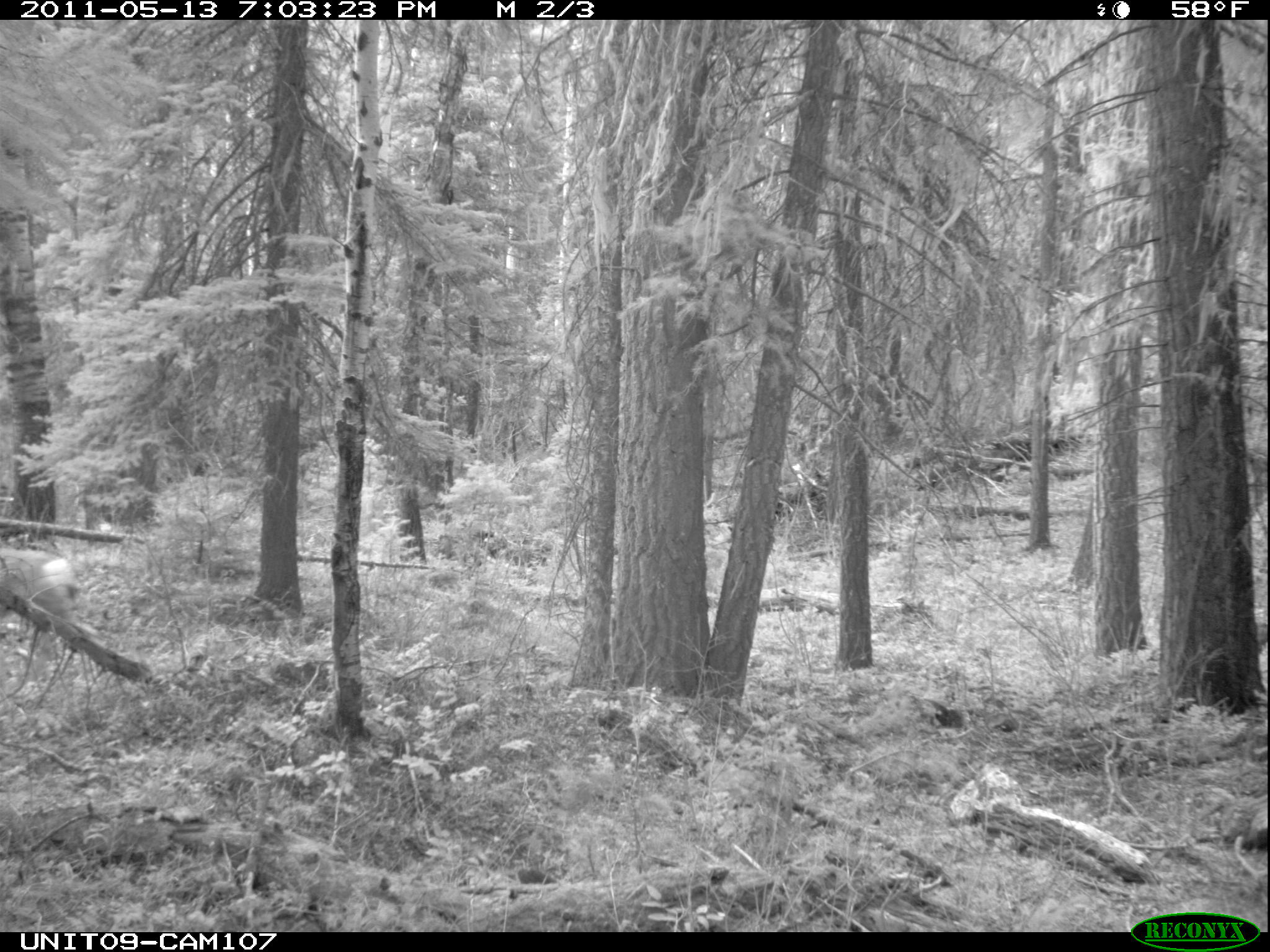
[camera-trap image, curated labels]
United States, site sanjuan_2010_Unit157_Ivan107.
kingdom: Animalia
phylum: Chordata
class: Mammalia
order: Artiodactyla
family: Cervidae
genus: Odocoileus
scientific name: Odocoileus hemionus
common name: mule deer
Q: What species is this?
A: Odocoileus hemionus (mule deer).